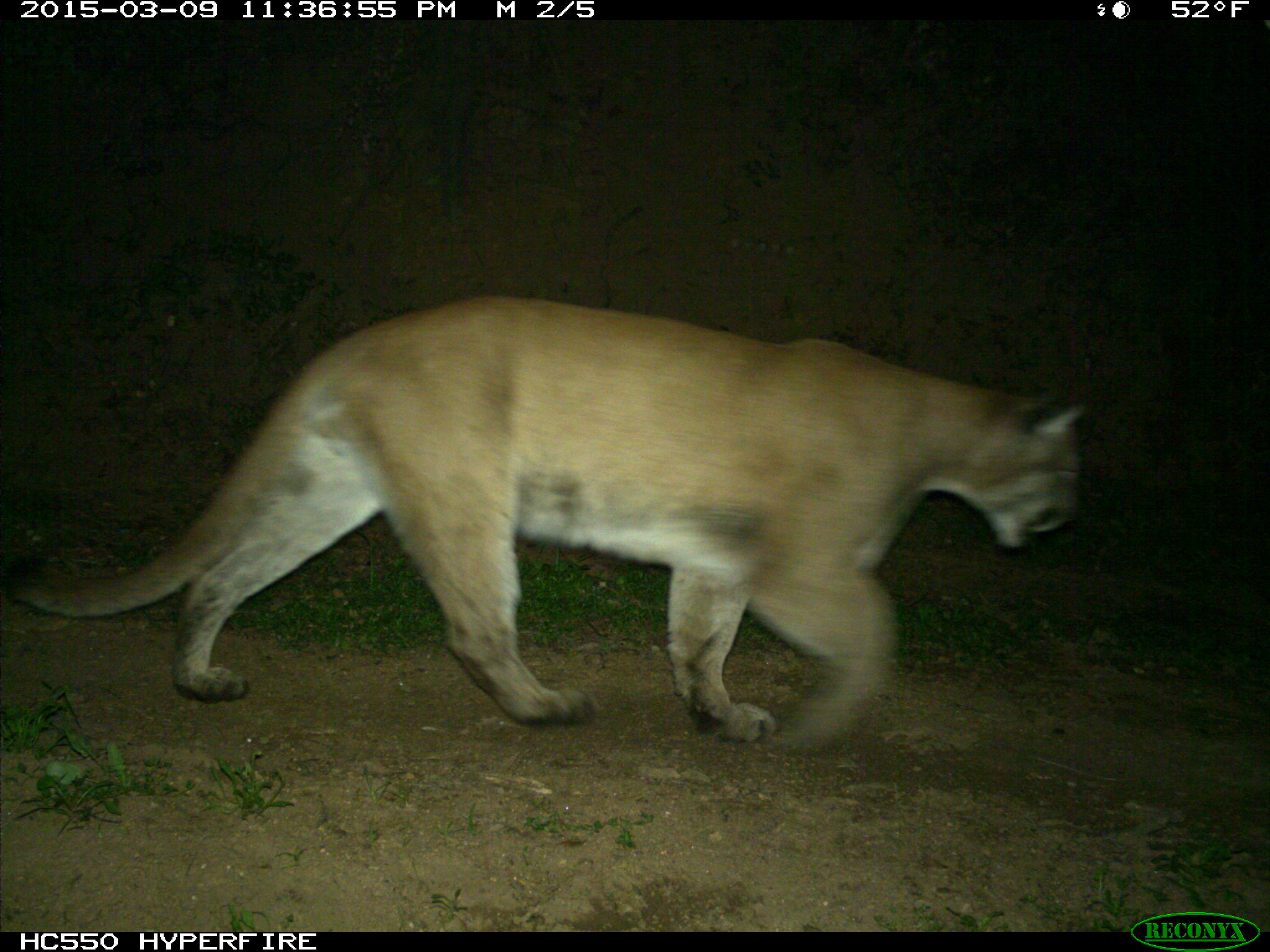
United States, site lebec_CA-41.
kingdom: Animalia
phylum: Chordata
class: Mammalia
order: Carnivora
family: Felidae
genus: Puma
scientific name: Puma concolor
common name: mountain lion